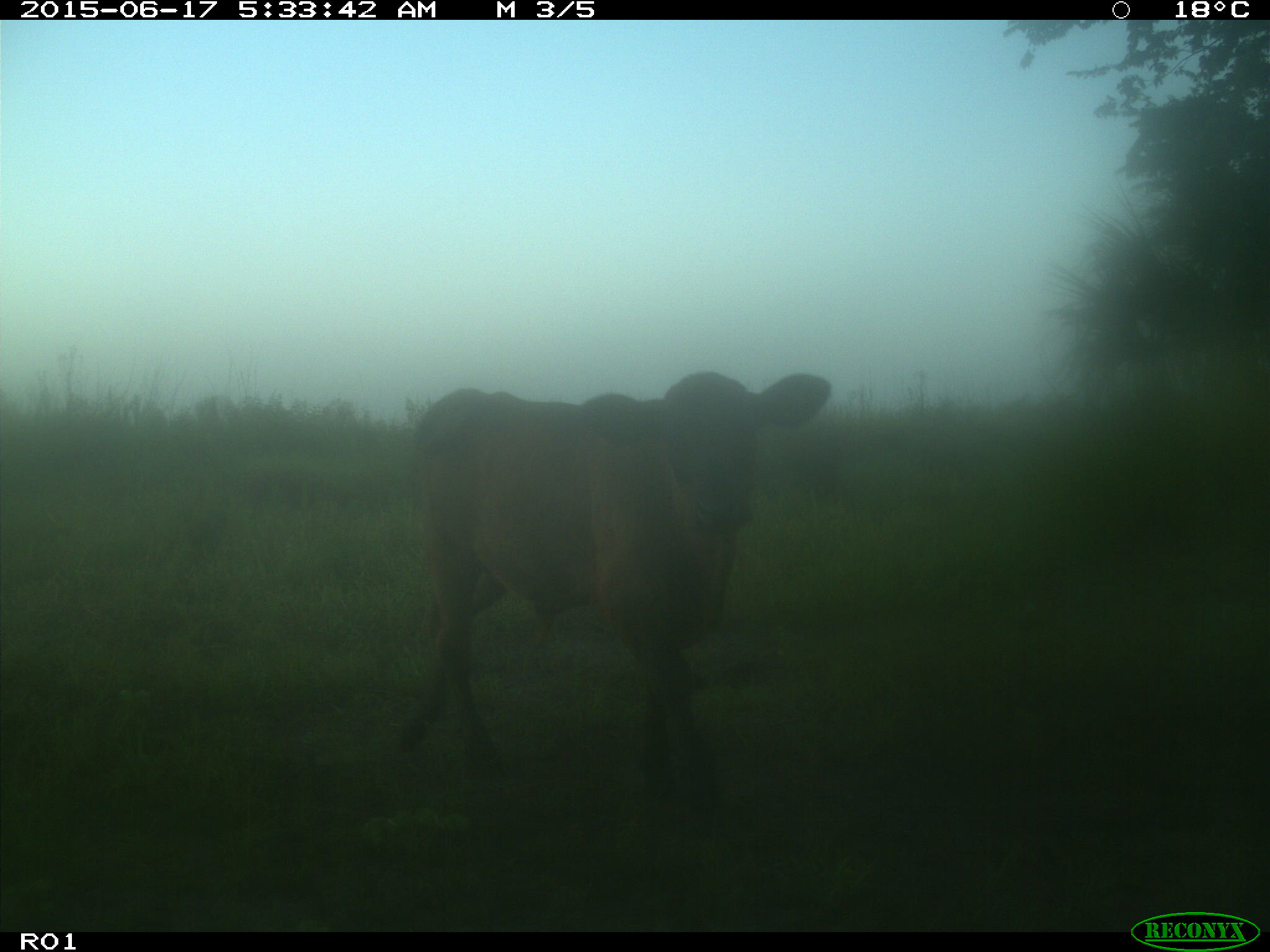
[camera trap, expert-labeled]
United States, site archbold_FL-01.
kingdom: Animalia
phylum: Chordata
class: Mammalia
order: Artiodactyla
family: Bovidae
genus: Bos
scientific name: Bos taurus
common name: domestic cow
Bos taurus (domestic cow).